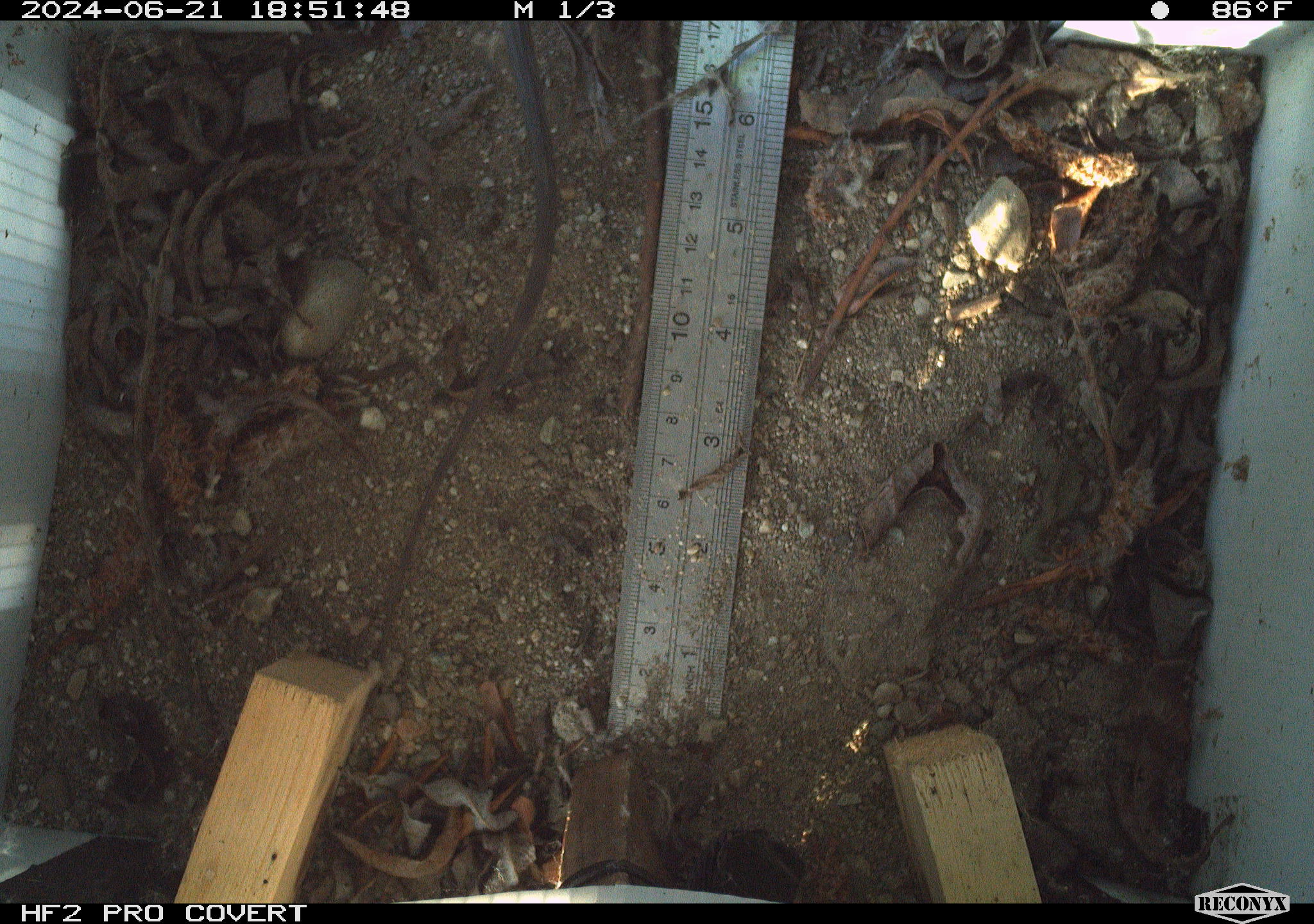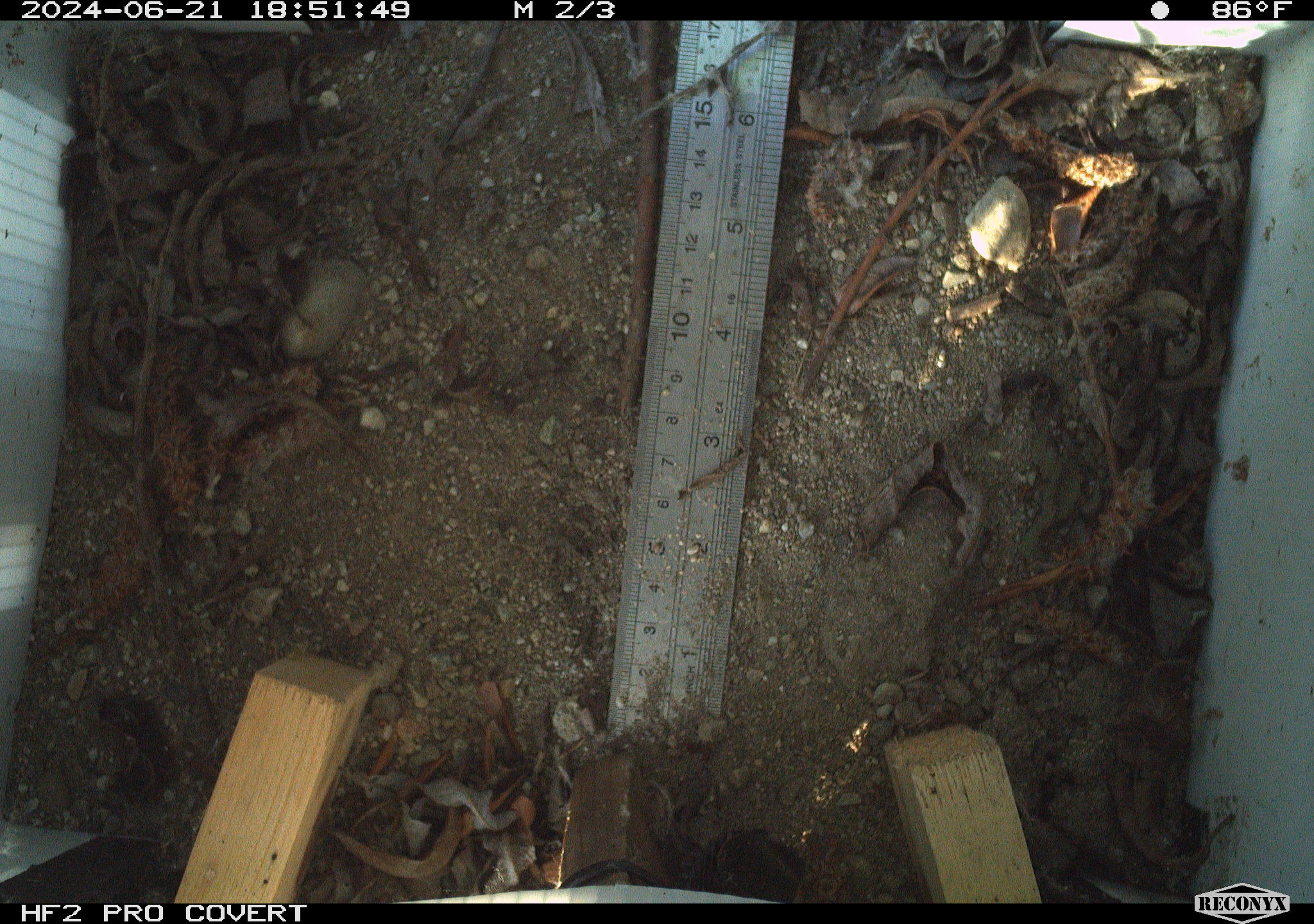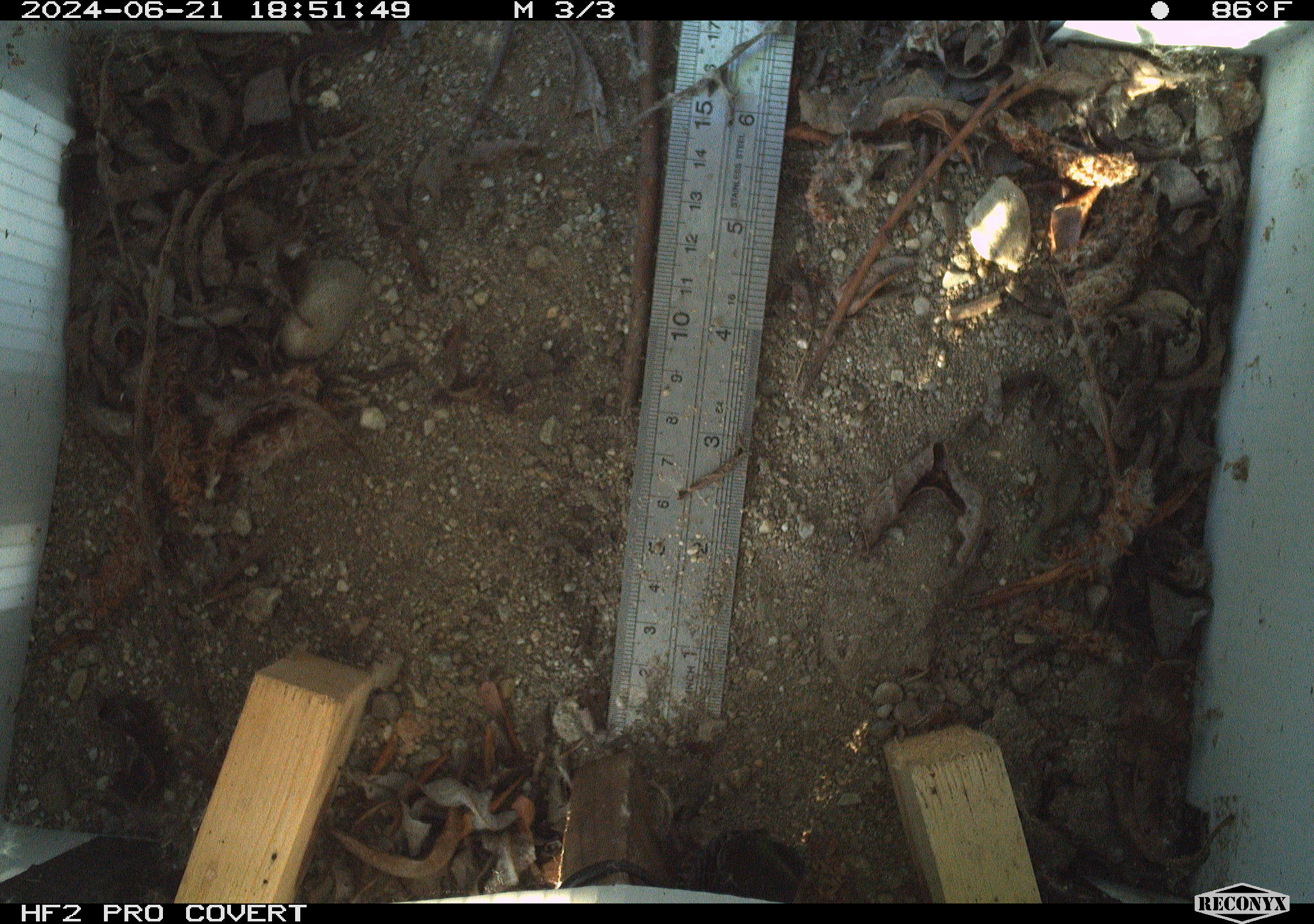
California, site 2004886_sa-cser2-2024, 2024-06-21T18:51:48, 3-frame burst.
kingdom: Animalia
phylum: Chordata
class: Reptilia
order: Squamata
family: Phrynosomatidae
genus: Sceloporus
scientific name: Sceloporus occidentalis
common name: western fence lizard